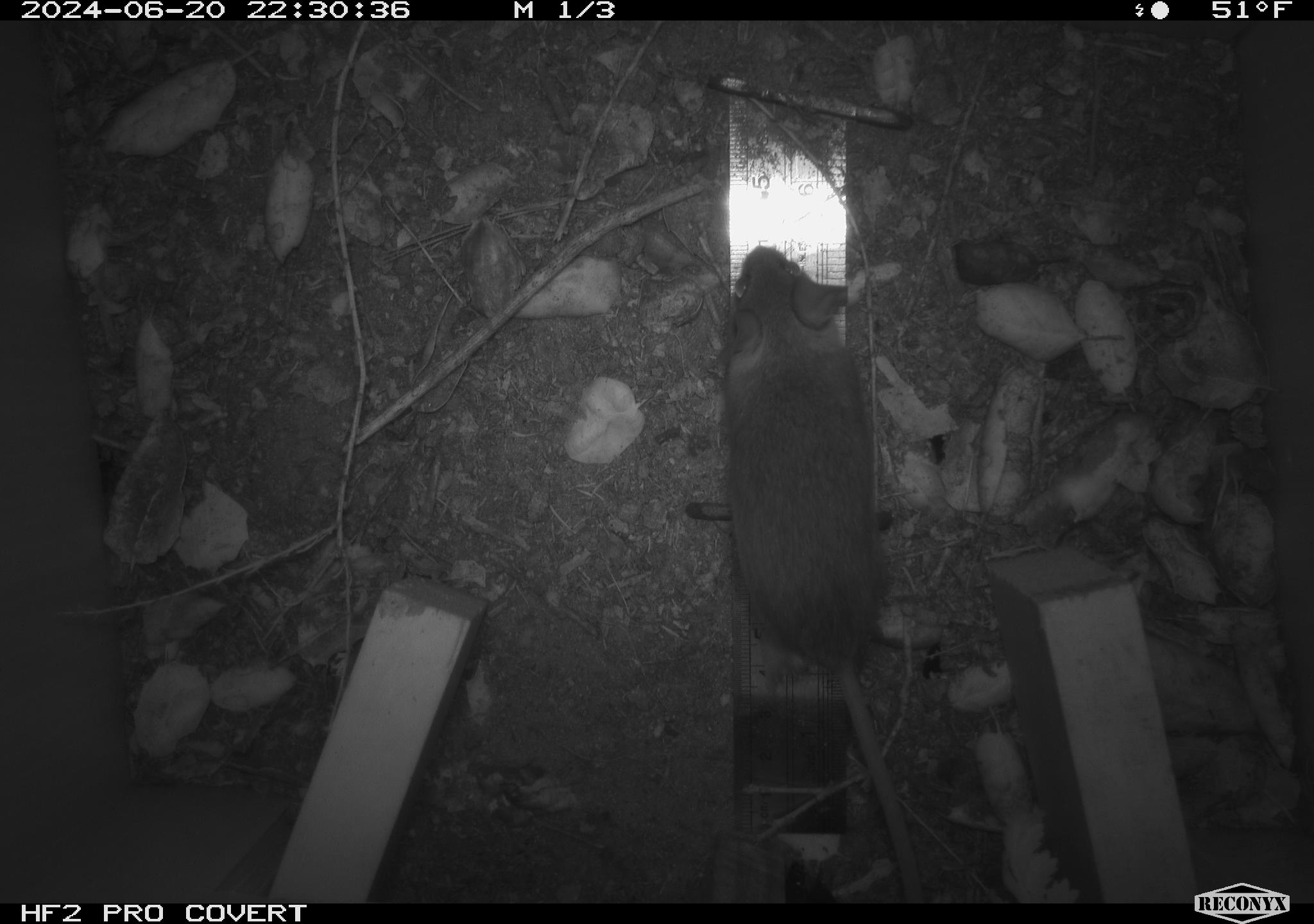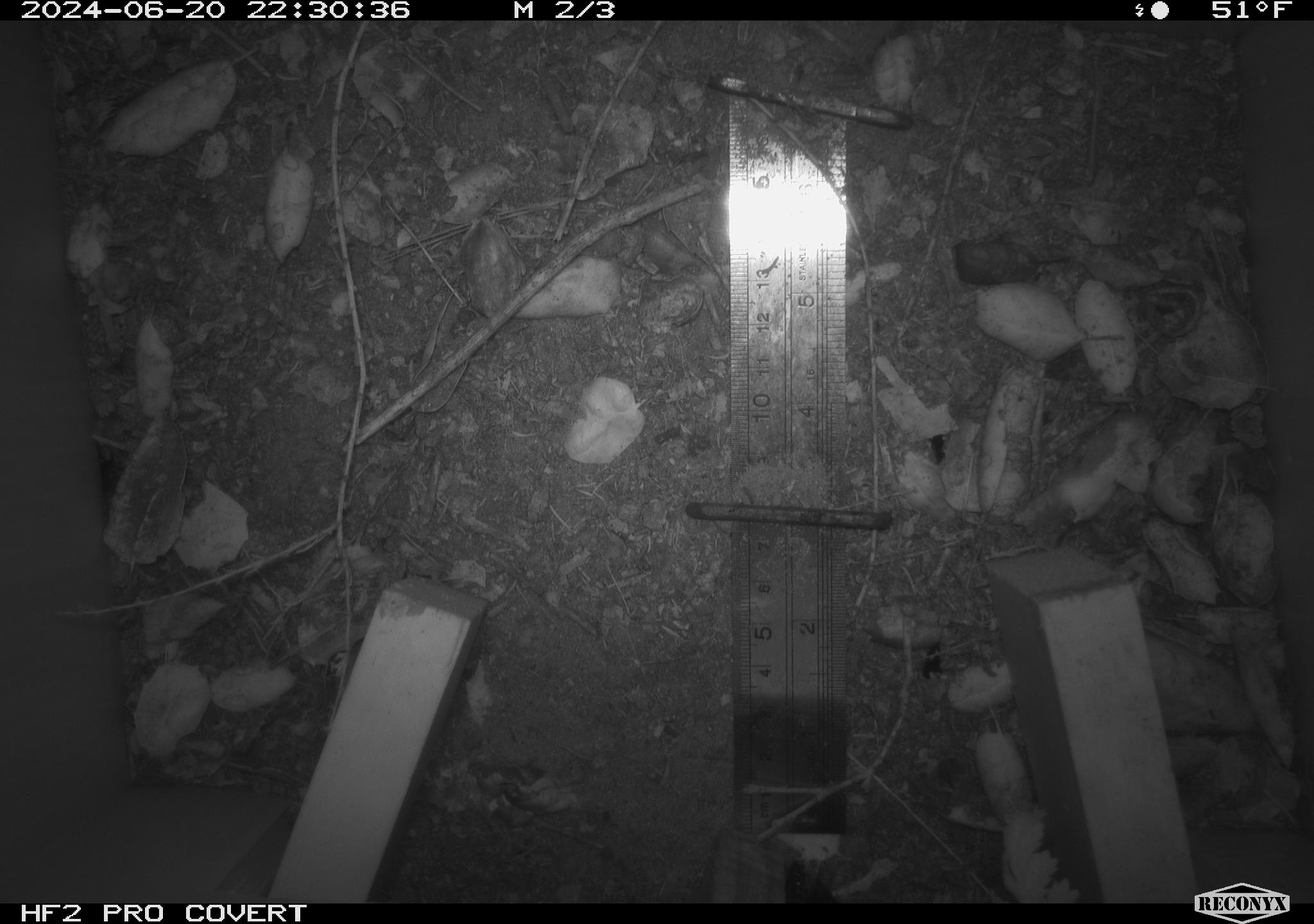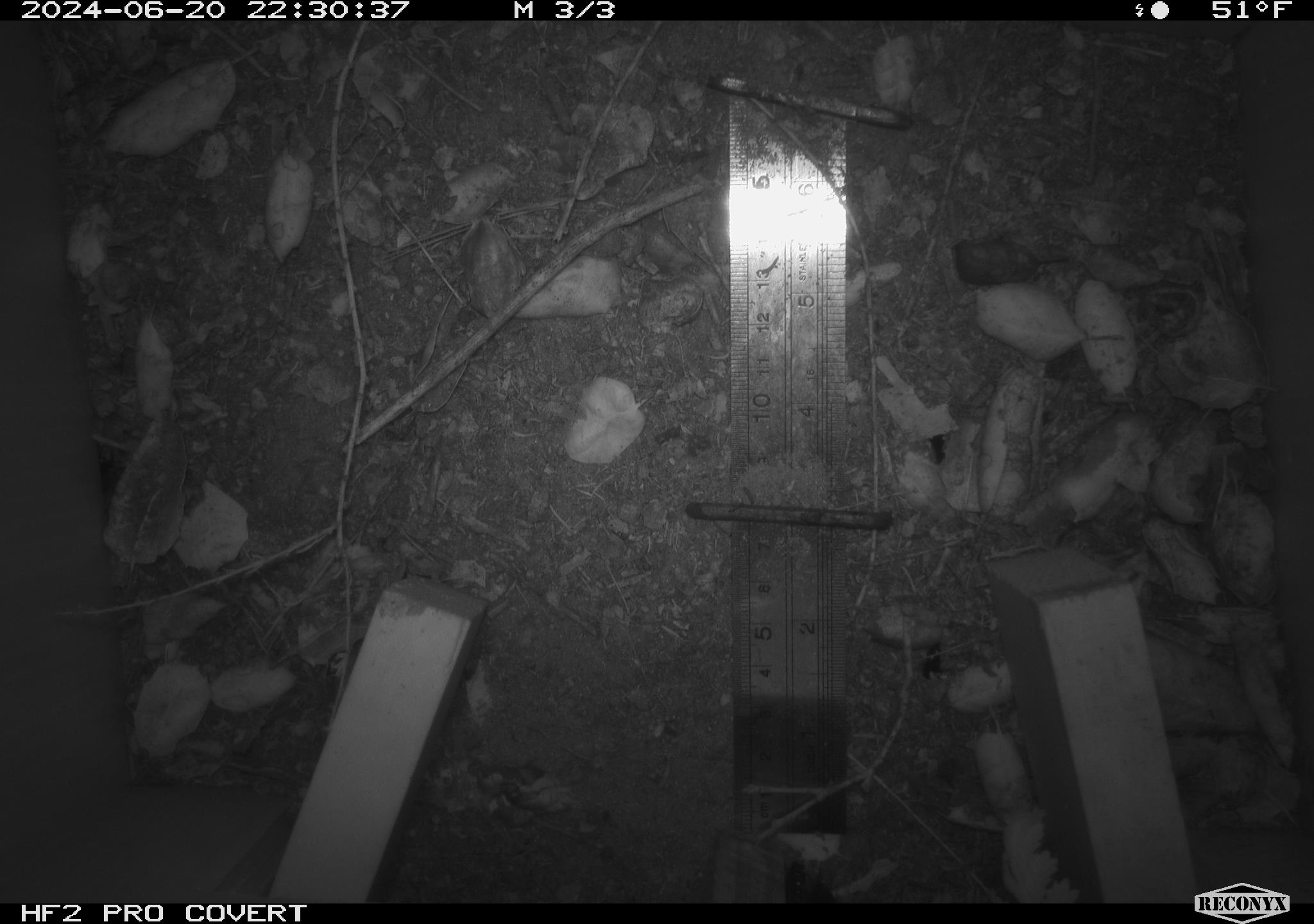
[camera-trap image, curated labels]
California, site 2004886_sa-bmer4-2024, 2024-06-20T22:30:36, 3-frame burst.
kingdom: Animalia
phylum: Chordata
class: Mammalia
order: Rodentia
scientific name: Rodentia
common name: woodrat or rat or mouse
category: woodrat or rat or mouse species